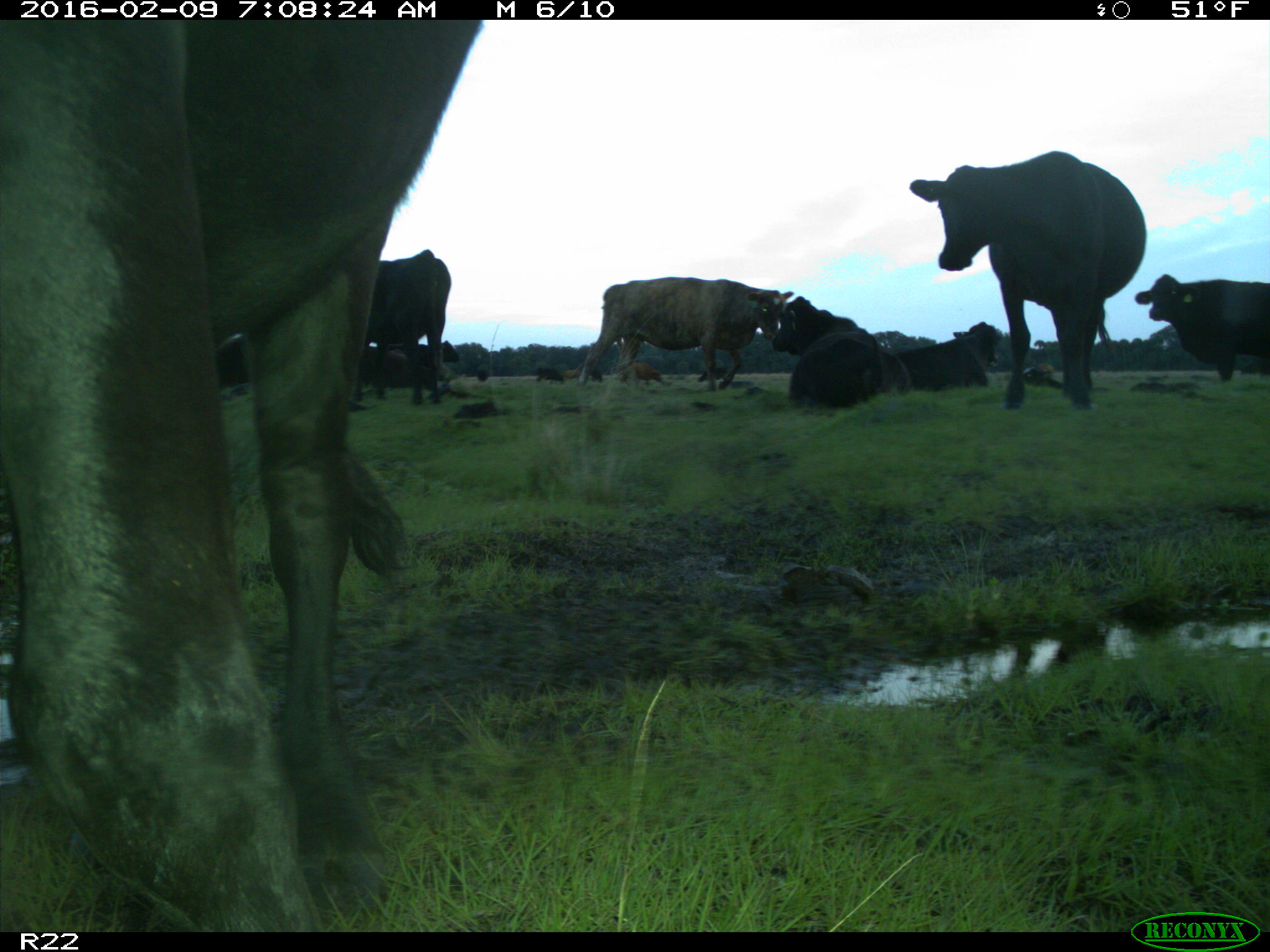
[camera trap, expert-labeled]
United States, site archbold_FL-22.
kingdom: Animalia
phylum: Chordata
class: Mammalia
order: Artiodactyla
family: Bovidae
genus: Bos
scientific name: Bos taurus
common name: domestic cow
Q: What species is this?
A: Bos taurus (domestic cow).